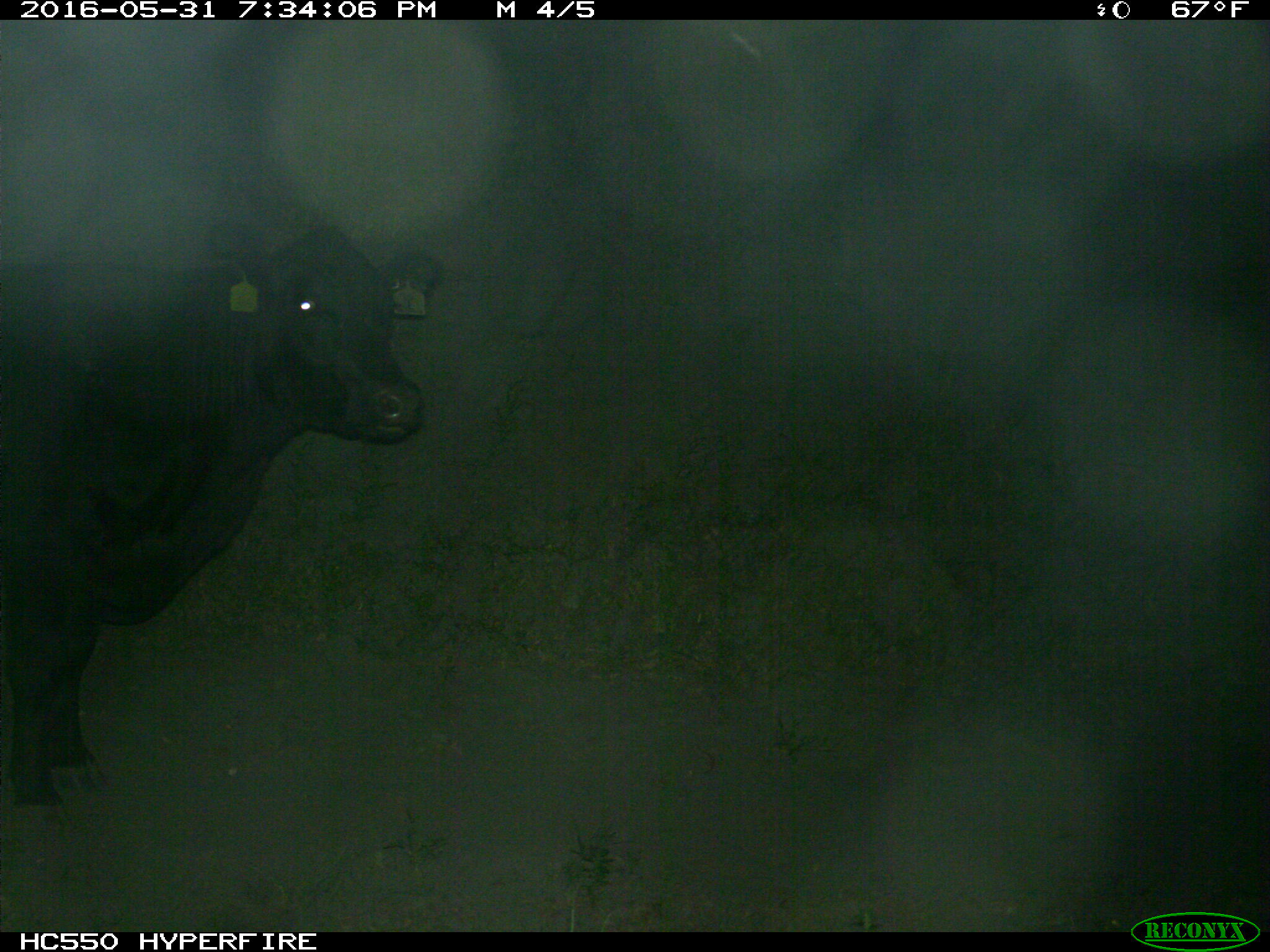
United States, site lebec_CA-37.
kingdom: Animalia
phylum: Chordata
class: Mammalia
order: Artiodactyla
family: Bovidae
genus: Bos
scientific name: Bos taurus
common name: domestic cow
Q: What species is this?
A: Bos taurus (domestic cow).